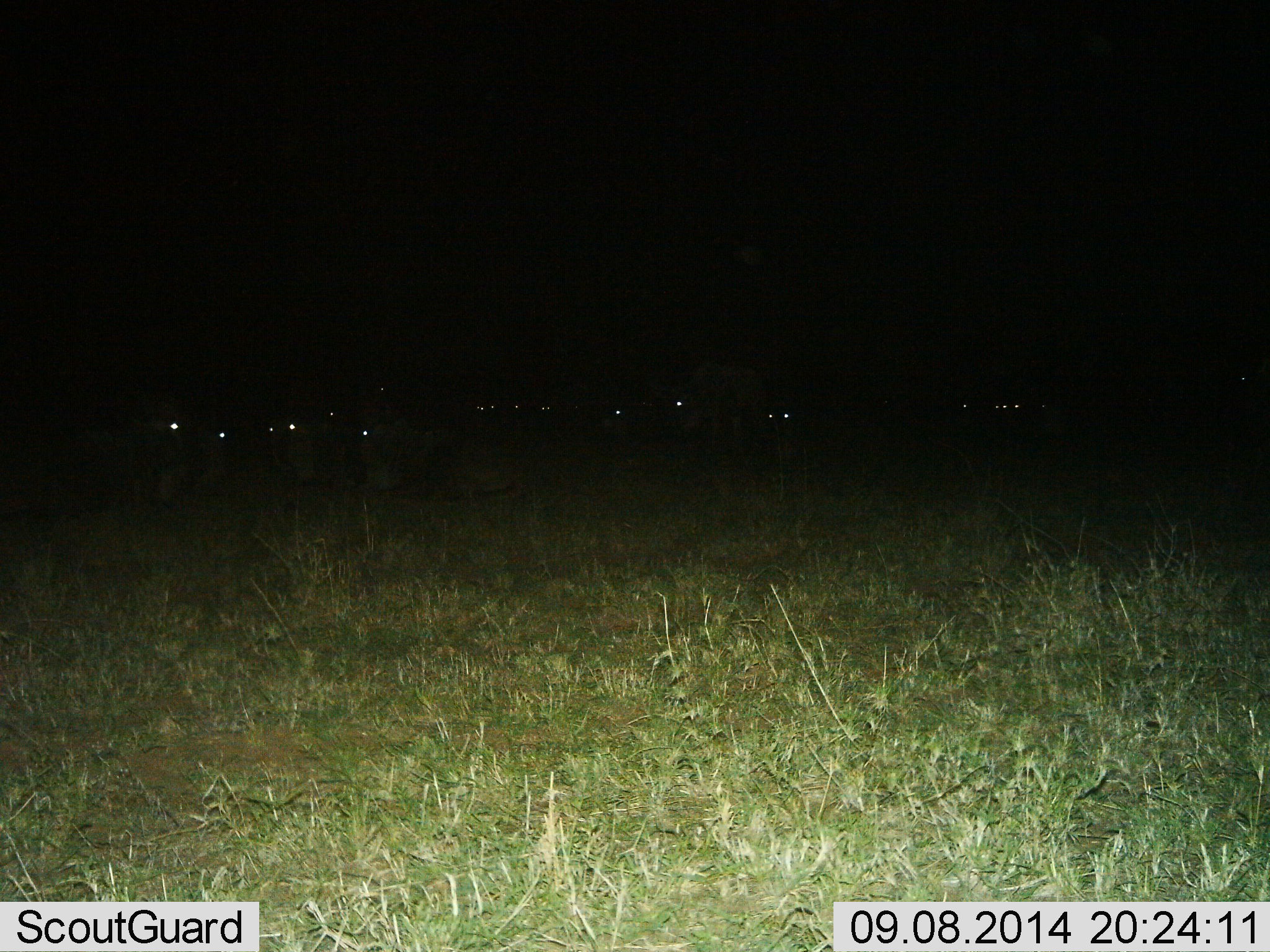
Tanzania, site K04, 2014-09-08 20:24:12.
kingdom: Animalia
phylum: Chordata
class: Mammalia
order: Artiodactyla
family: Bovidae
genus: Connochaetes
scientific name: Connochaetes taurinus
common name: blue wildebeest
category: wildebeest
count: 11-50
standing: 80%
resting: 50%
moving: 0%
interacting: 0%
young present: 0%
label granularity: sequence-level